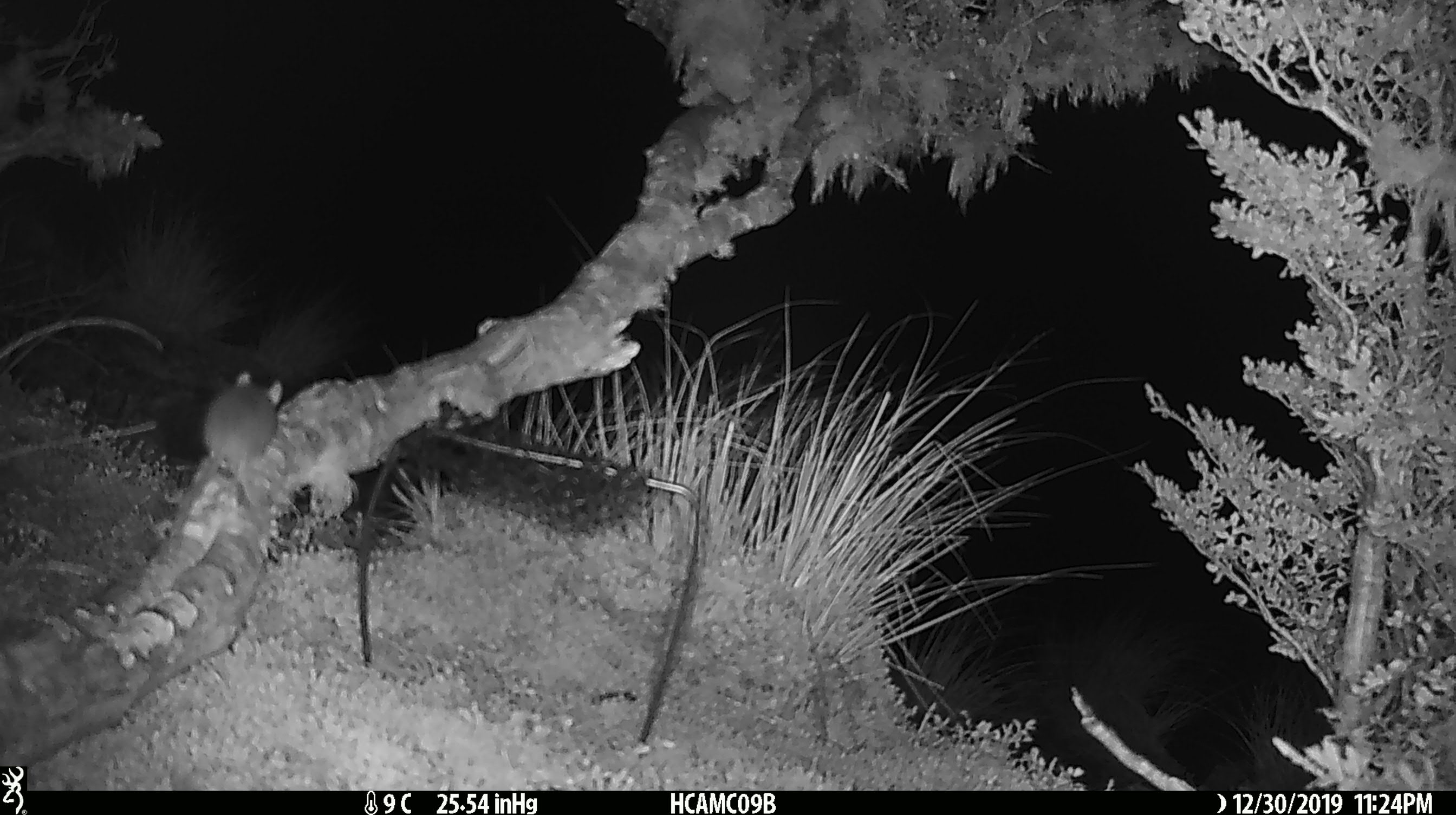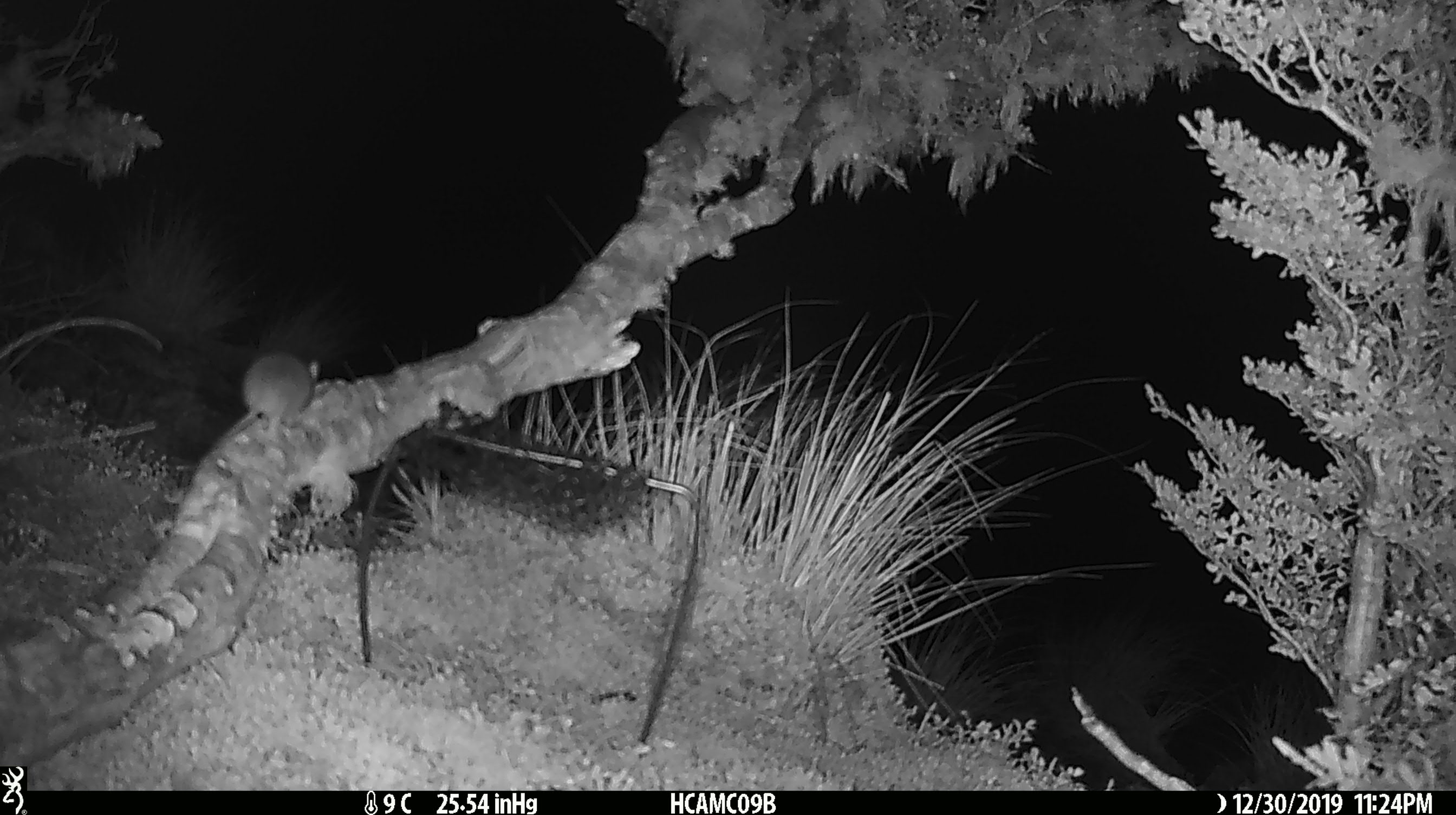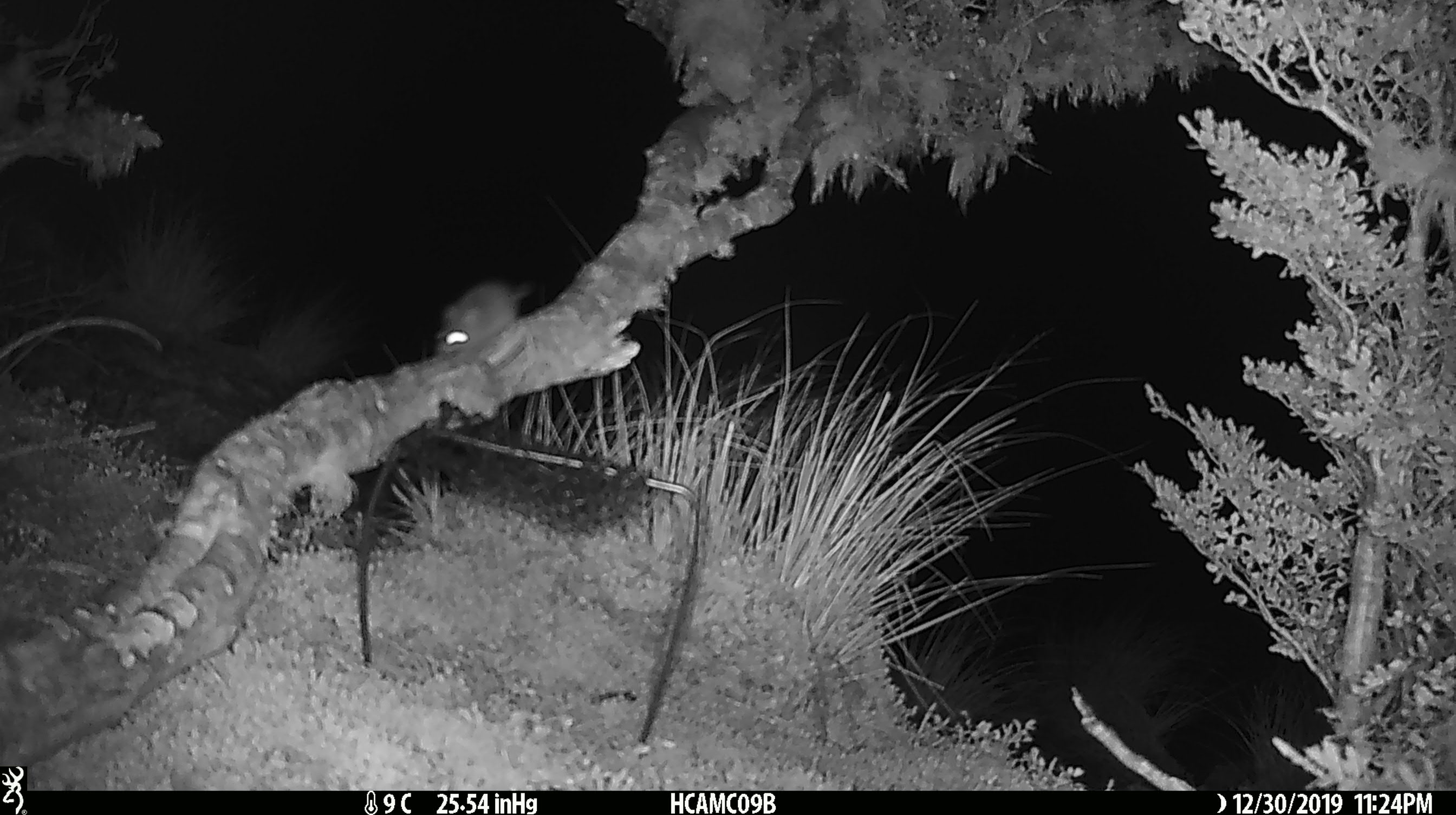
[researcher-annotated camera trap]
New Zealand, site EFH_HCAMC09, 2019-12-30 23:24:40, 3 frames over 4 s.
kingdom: Animalia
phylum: Chordata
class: Mammalia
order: Rodentia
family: Muridae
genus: Mus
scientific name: Mus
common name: mouse